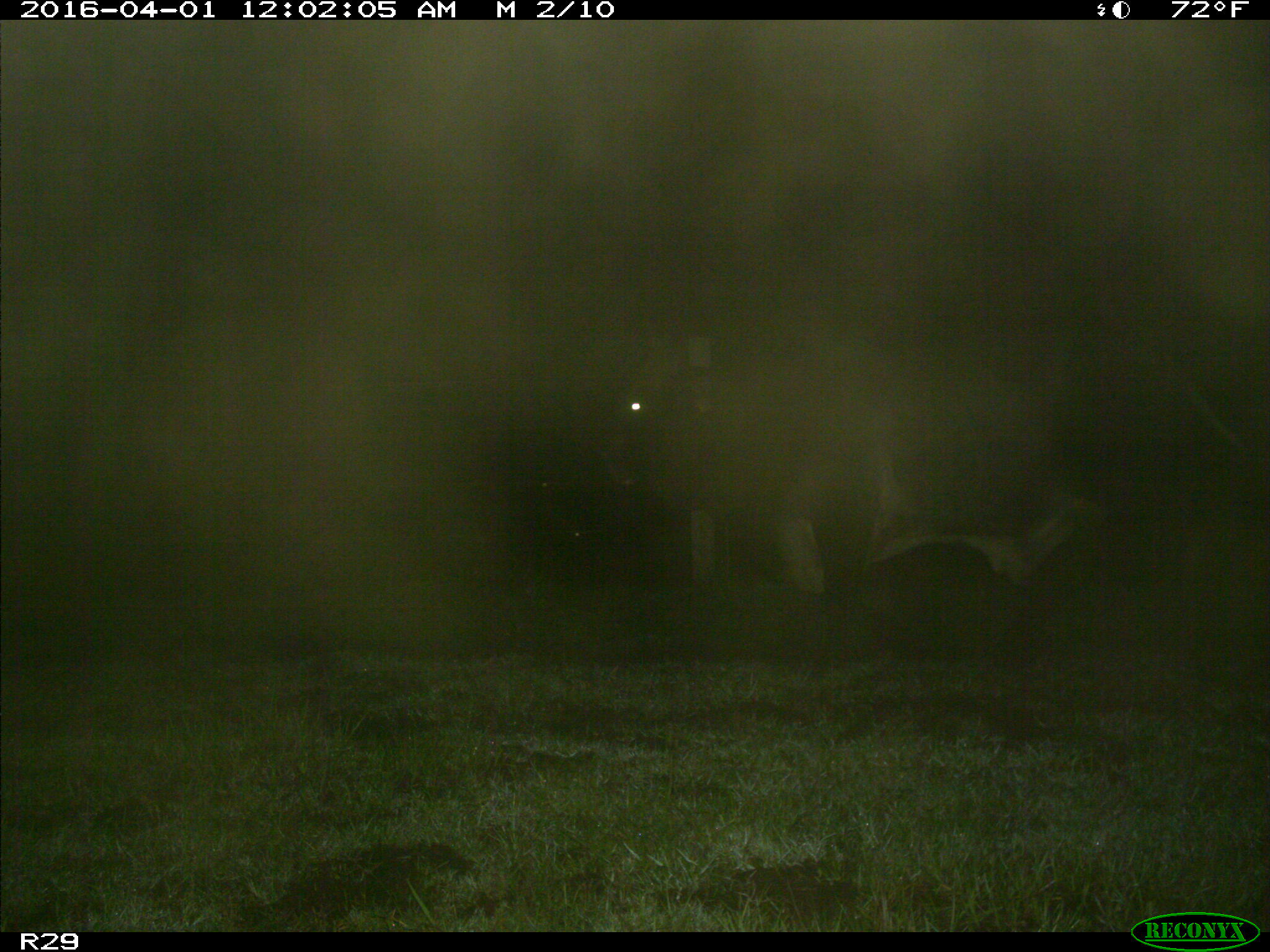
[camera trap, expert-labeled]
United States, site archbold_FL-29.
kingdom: Animalia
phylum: Chordata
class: Mammalia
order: Artiodactyla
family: Bovidae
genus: Bos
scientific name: Bos taurus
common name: domestic cow